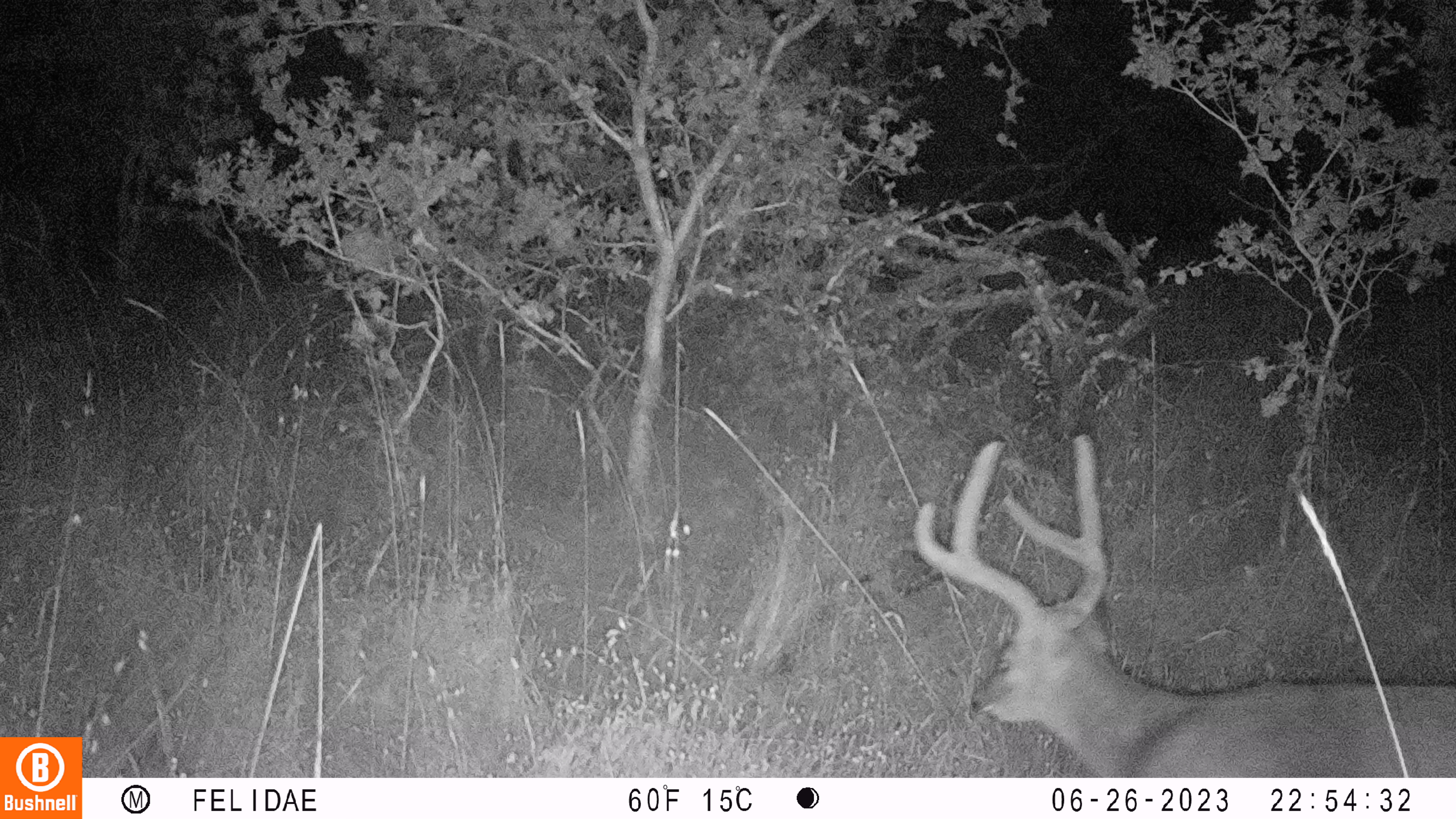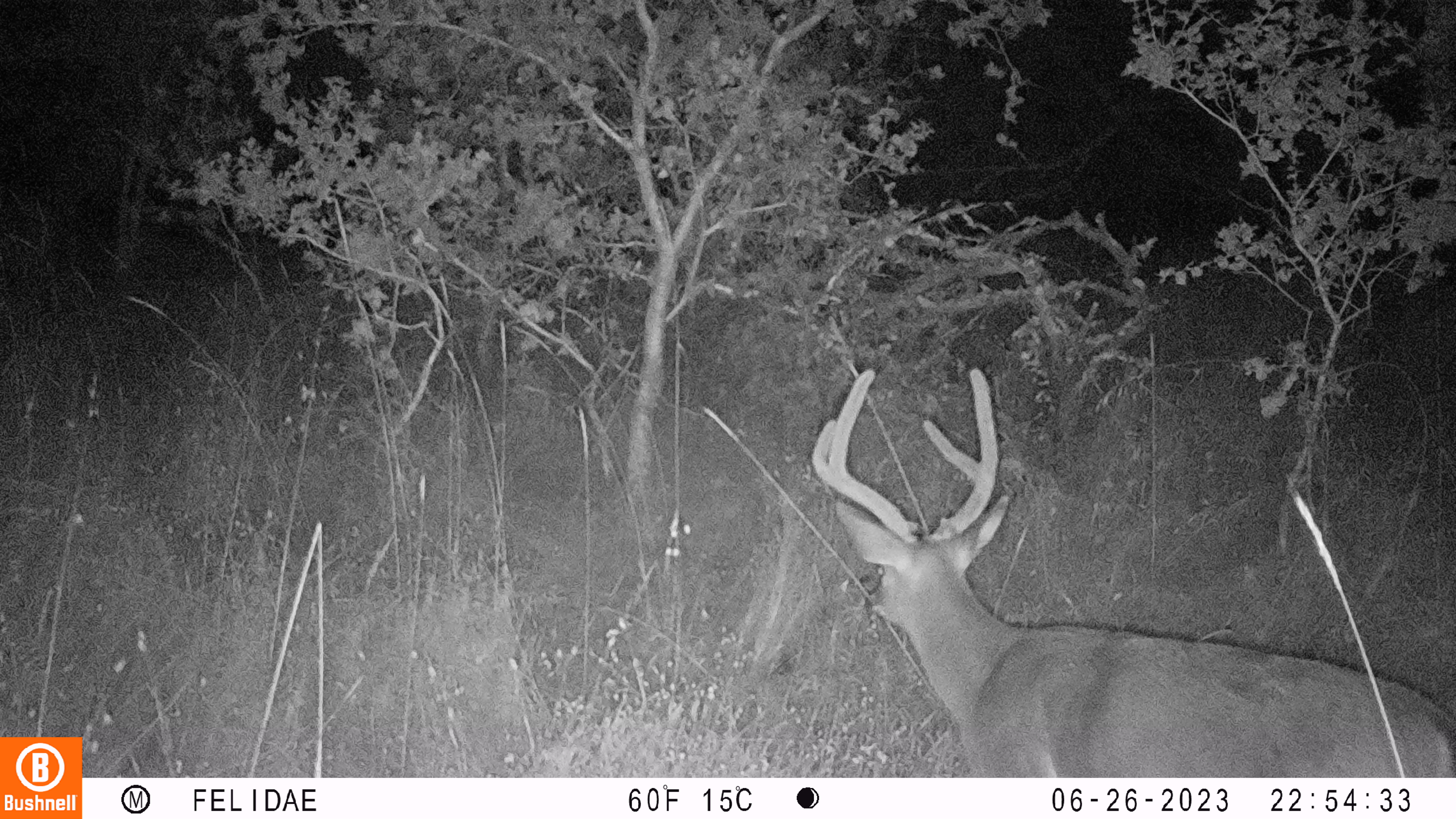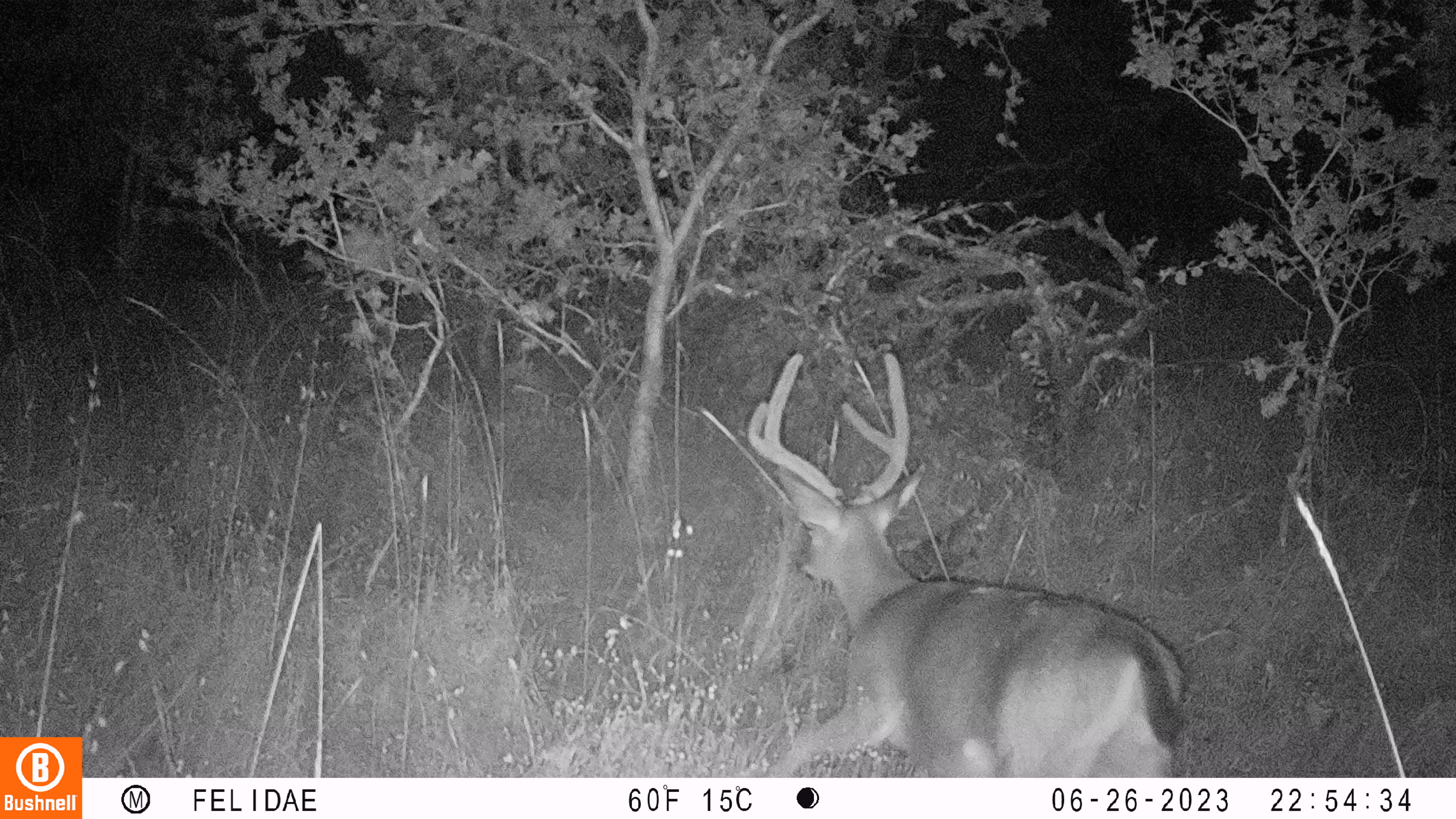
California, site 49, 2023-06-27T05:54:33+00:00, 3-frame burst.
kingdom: Animalia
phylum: Chordata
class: Mammalia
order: Artiodactyla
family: Cervidae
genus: Odocoileus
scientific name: Odocoileus hemionus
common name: mule deer